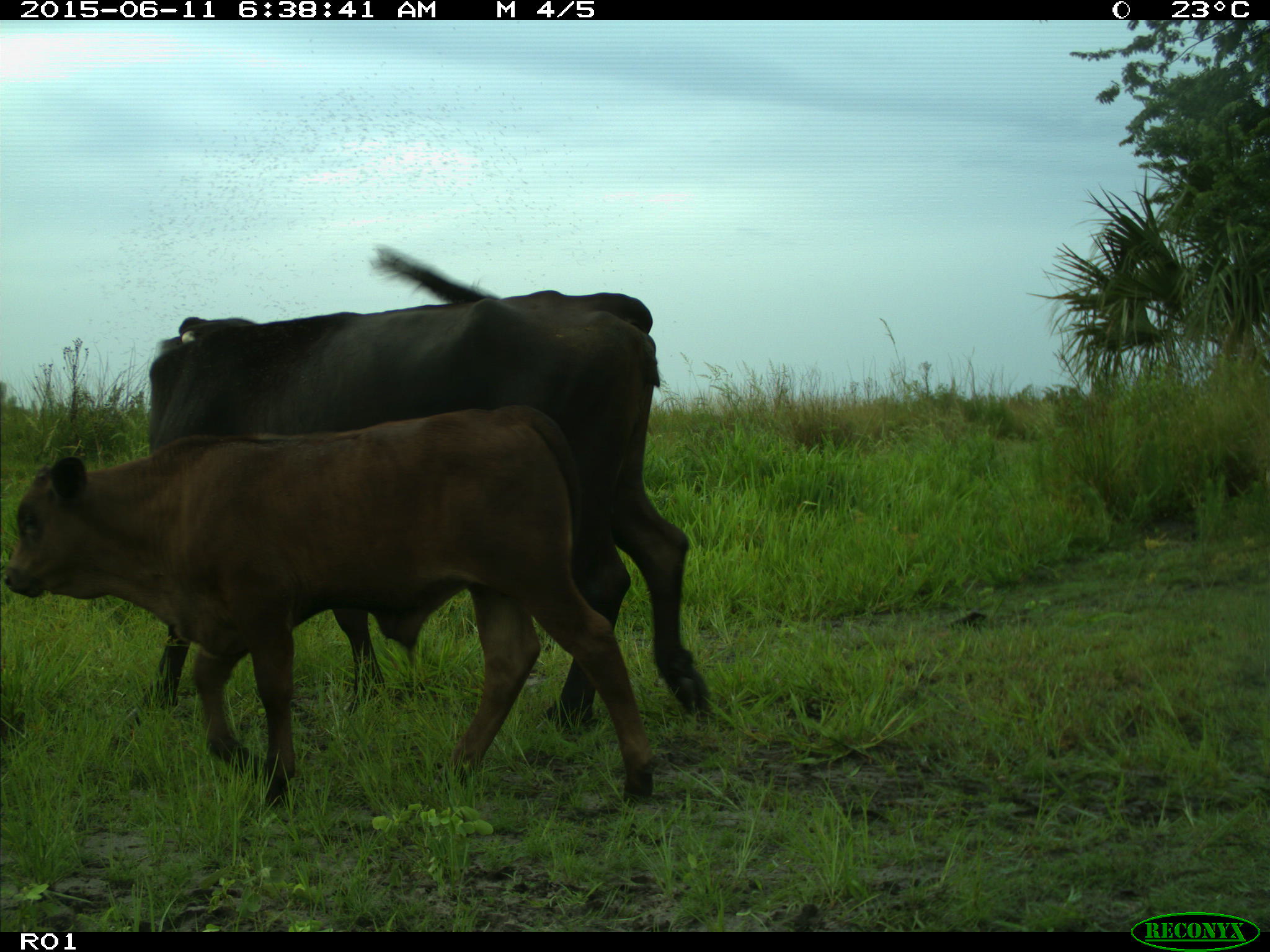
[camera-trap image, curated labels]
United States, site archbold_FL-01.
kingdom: Animalia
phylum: Chordata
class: Mammalia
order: Artiodactyla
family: Bovidae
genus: Bos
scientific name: Bos taurus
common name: domestic cow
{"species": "Bos taurus (domestic cow)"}